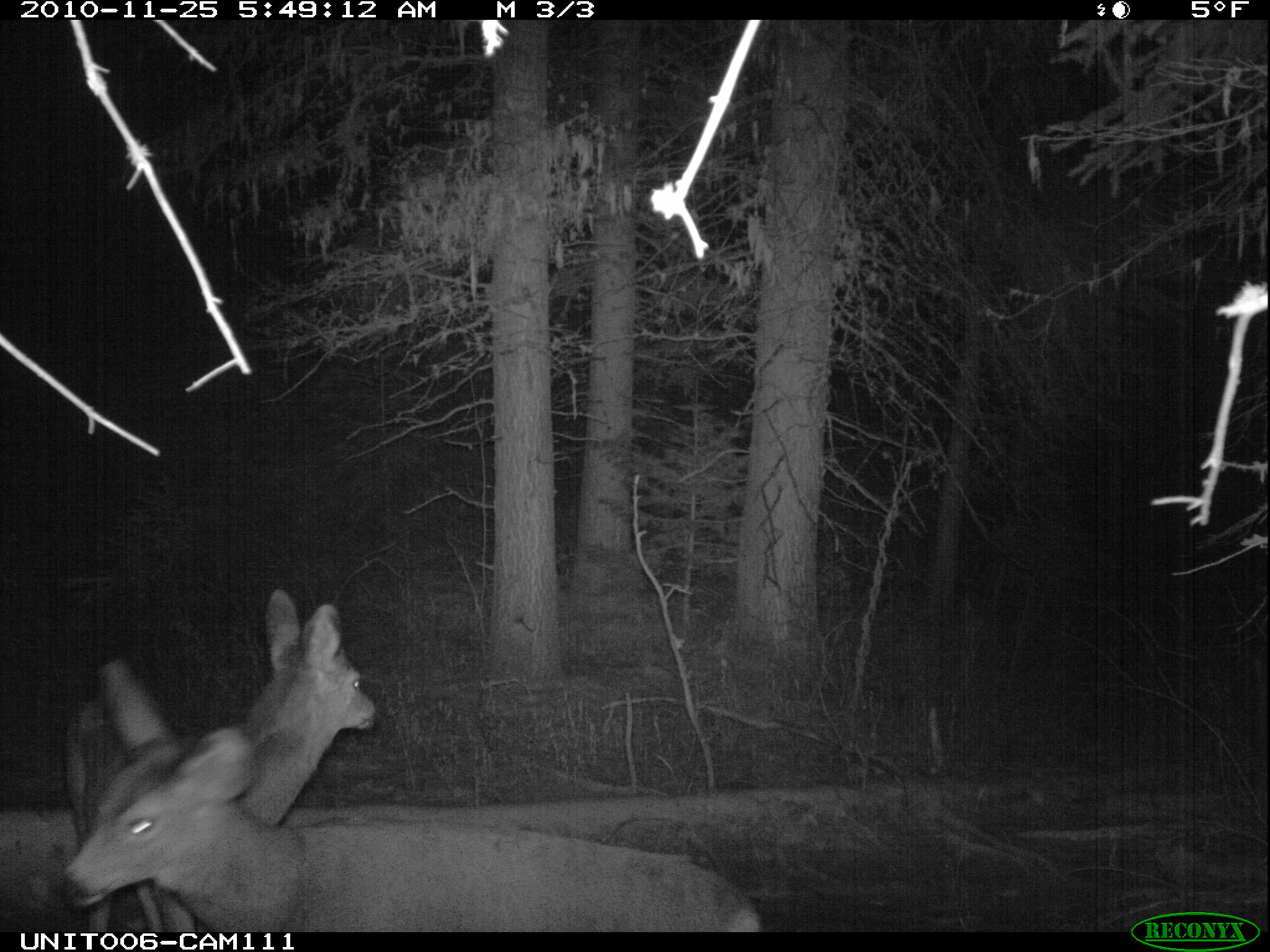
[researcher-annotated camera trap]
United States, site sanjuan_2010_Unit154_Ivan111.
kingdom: Animalia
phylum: Chordata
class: Mammalia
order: Artiodactyla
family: Cervidae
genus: Odocoileus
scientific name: Odocoileus hemionus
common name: mule deer